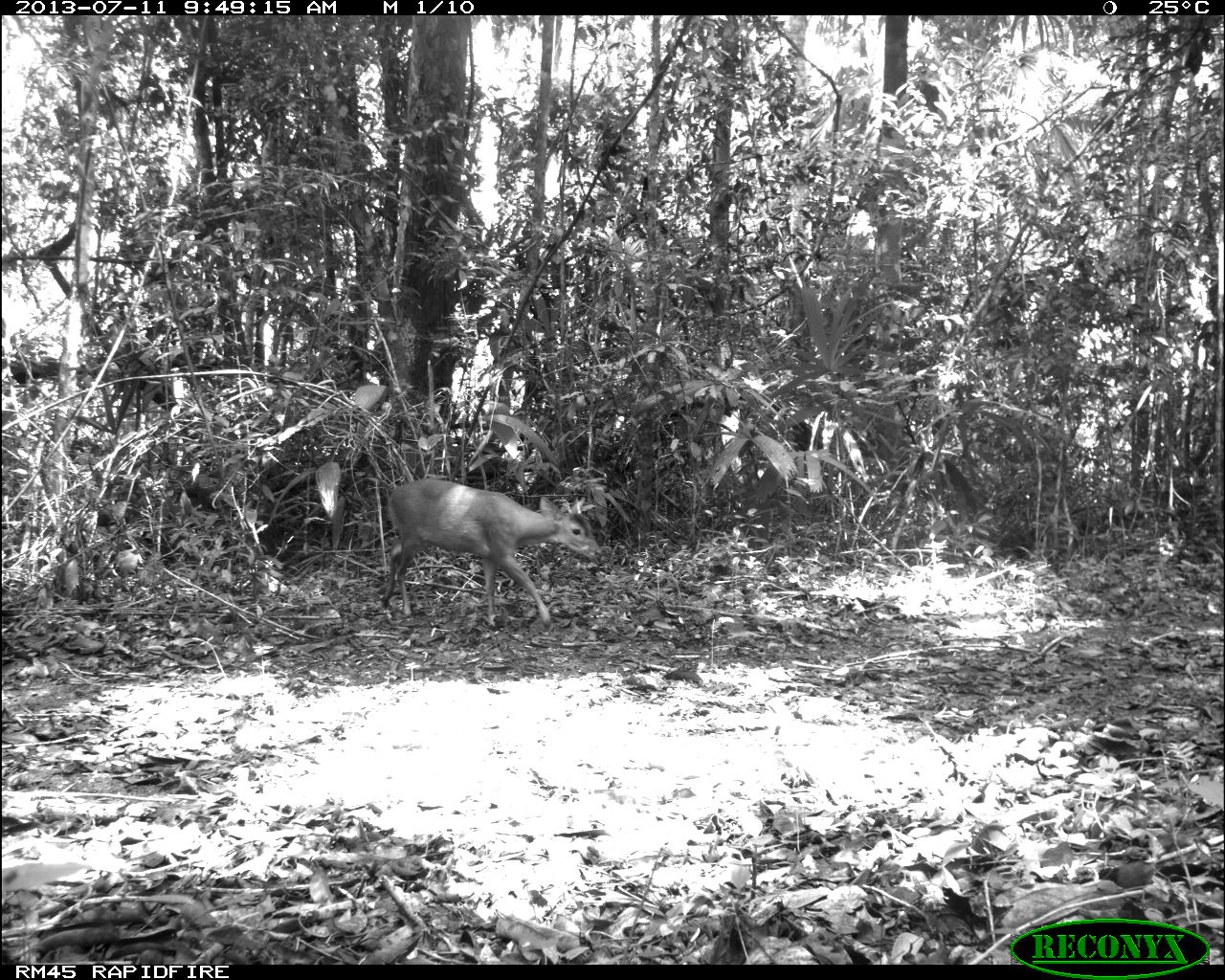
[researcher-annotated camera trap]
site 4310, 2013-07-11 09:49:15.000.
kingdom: Animalia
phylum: Chordata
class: Mammalia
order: Artiodactyla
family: Cervidae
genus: Mazama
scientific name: Mazama temama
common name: central american red brocket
Mazama temama (central american red brocket), count 1, sex male.